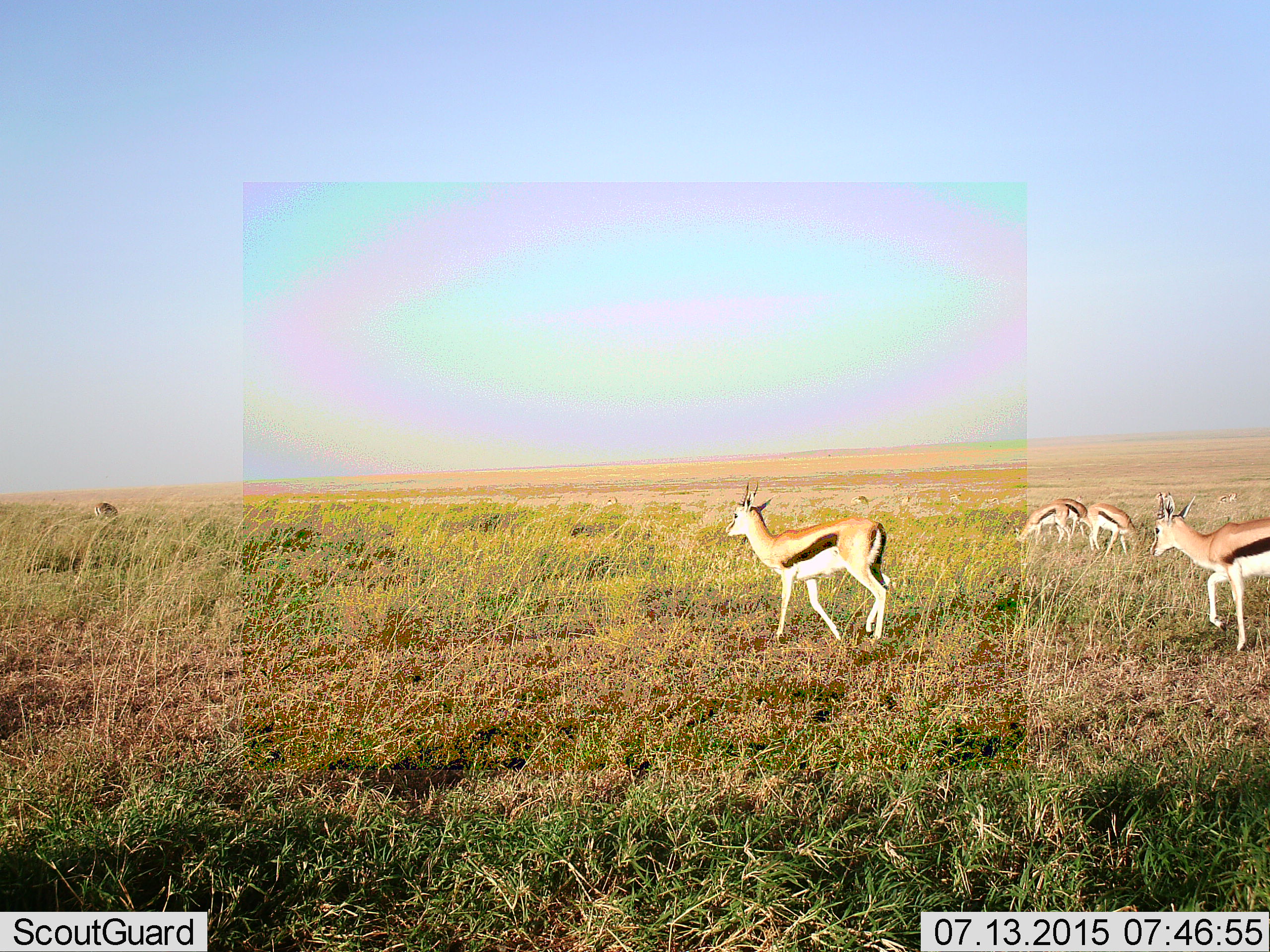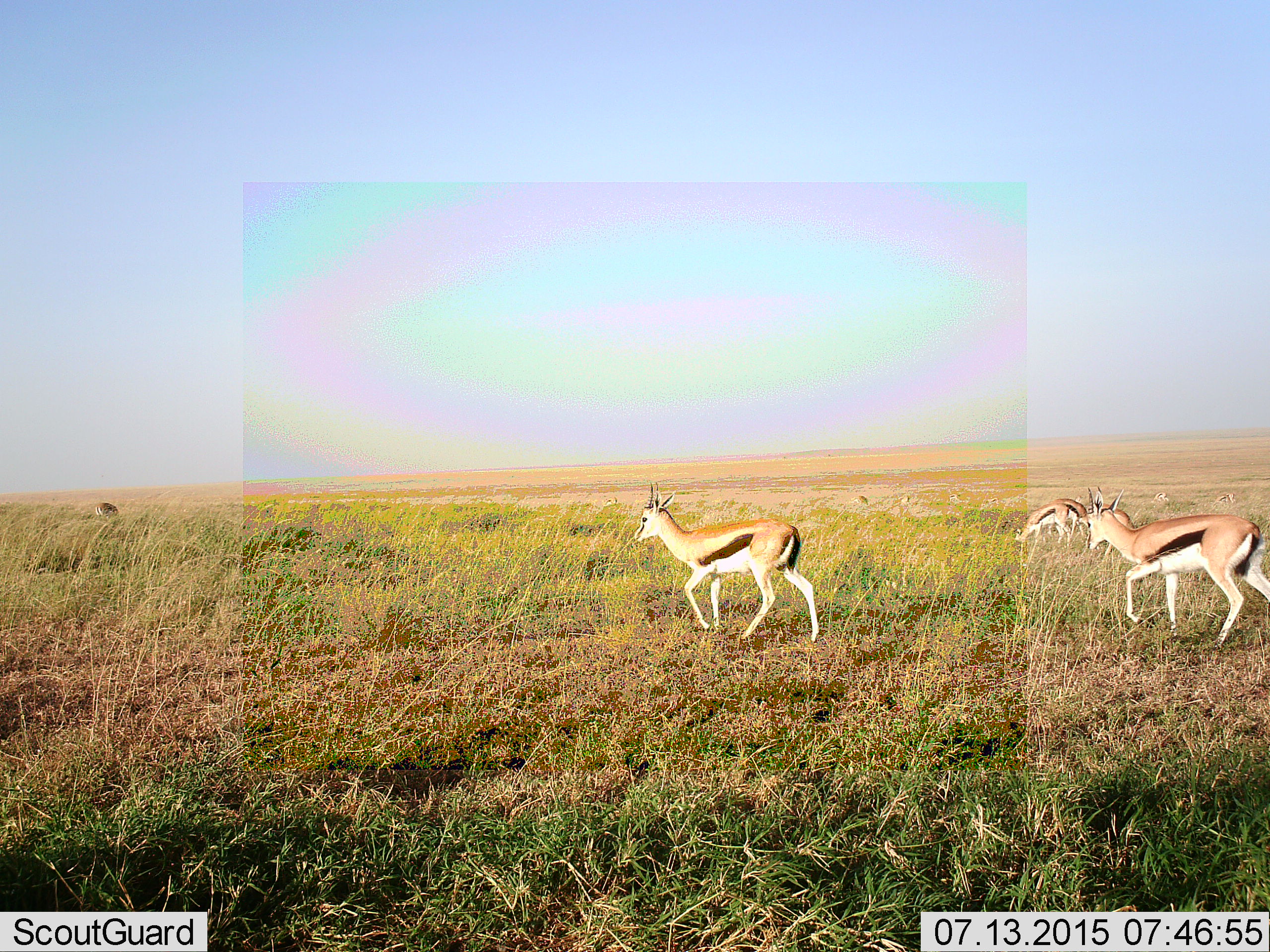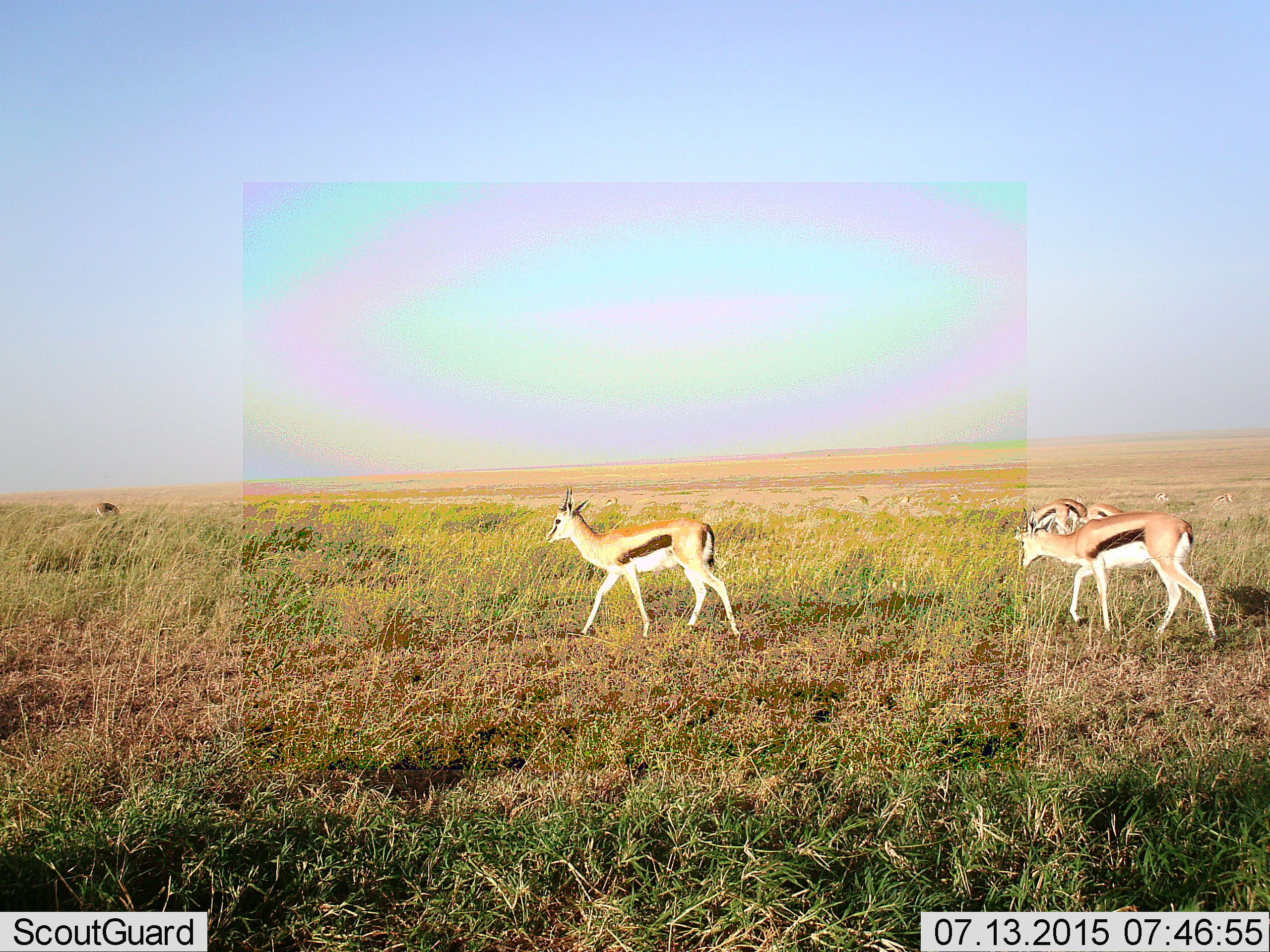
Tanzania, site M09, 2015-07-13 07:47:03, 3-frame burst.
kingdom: Animalia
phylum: Chordata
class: Mammalia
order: Artiodactyla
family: Bovidae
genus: Eudorcas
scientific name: Eudorcas thomsonii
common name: thomson's gazelle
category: gazellethomsons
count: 6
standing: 60%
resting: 10%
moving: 80%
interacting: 0%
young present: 0%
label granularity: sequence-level